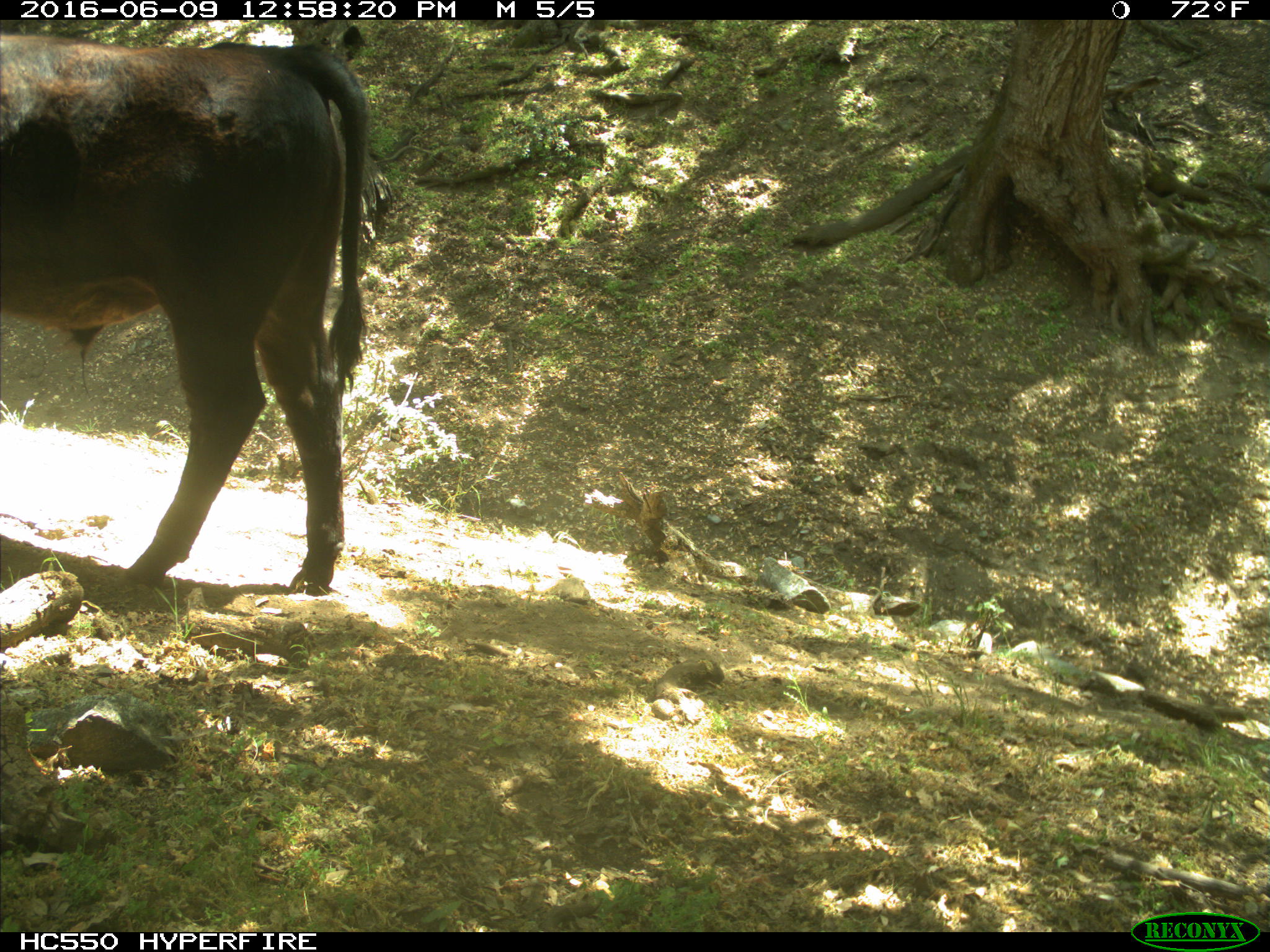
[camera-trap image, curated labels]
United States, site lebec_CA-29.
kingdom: Animalia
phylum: Chordata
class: Mammalia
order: Artiodactyla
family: Bovidae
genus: Bos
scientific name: Bos taurus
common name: domestic cow